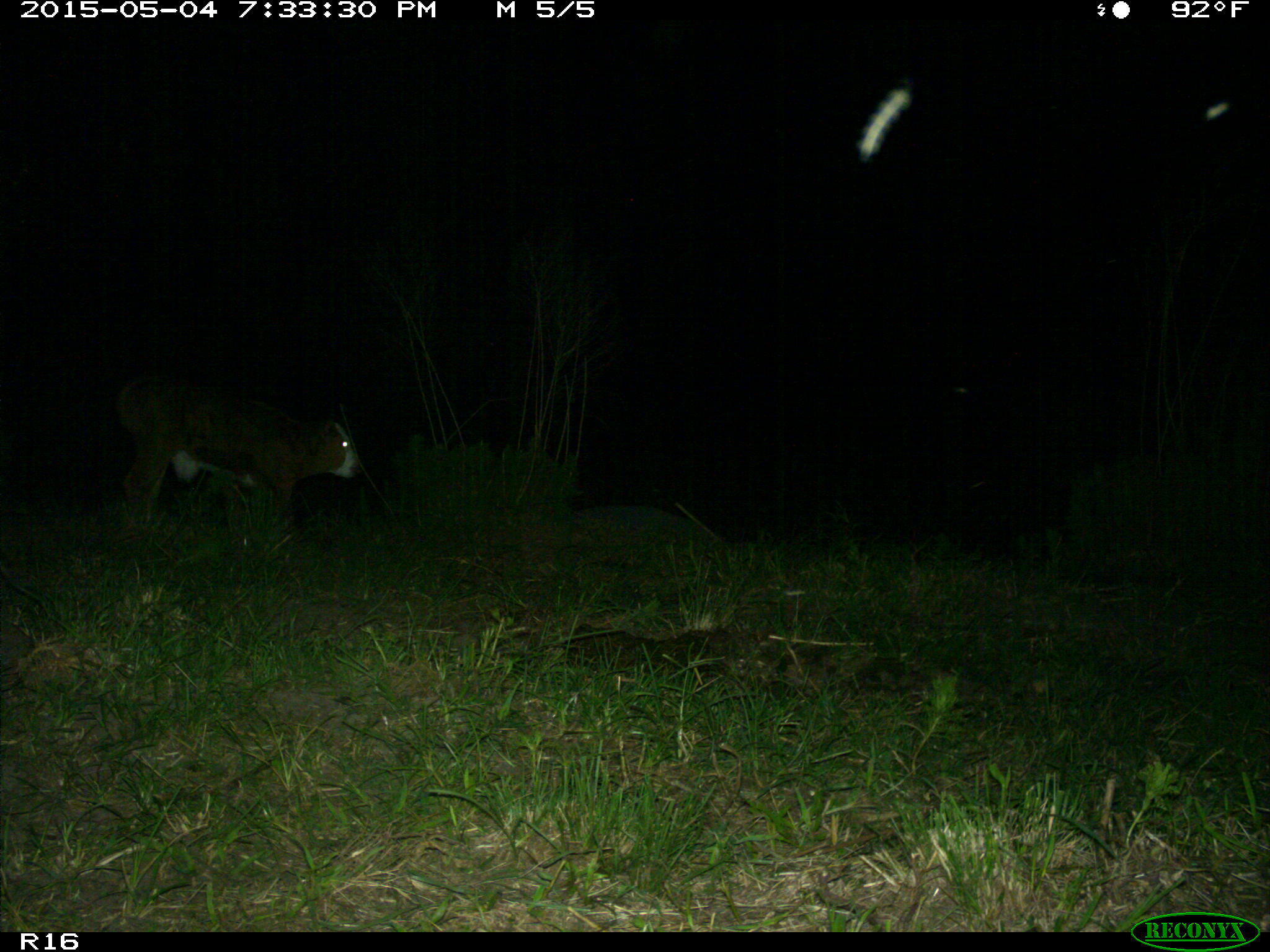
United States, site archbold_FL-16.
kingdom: Animalia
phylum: Chordata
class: Mammalia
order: Artiodactyla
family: Bovidae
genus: Bos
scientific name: Bos taurus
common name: domestic cow